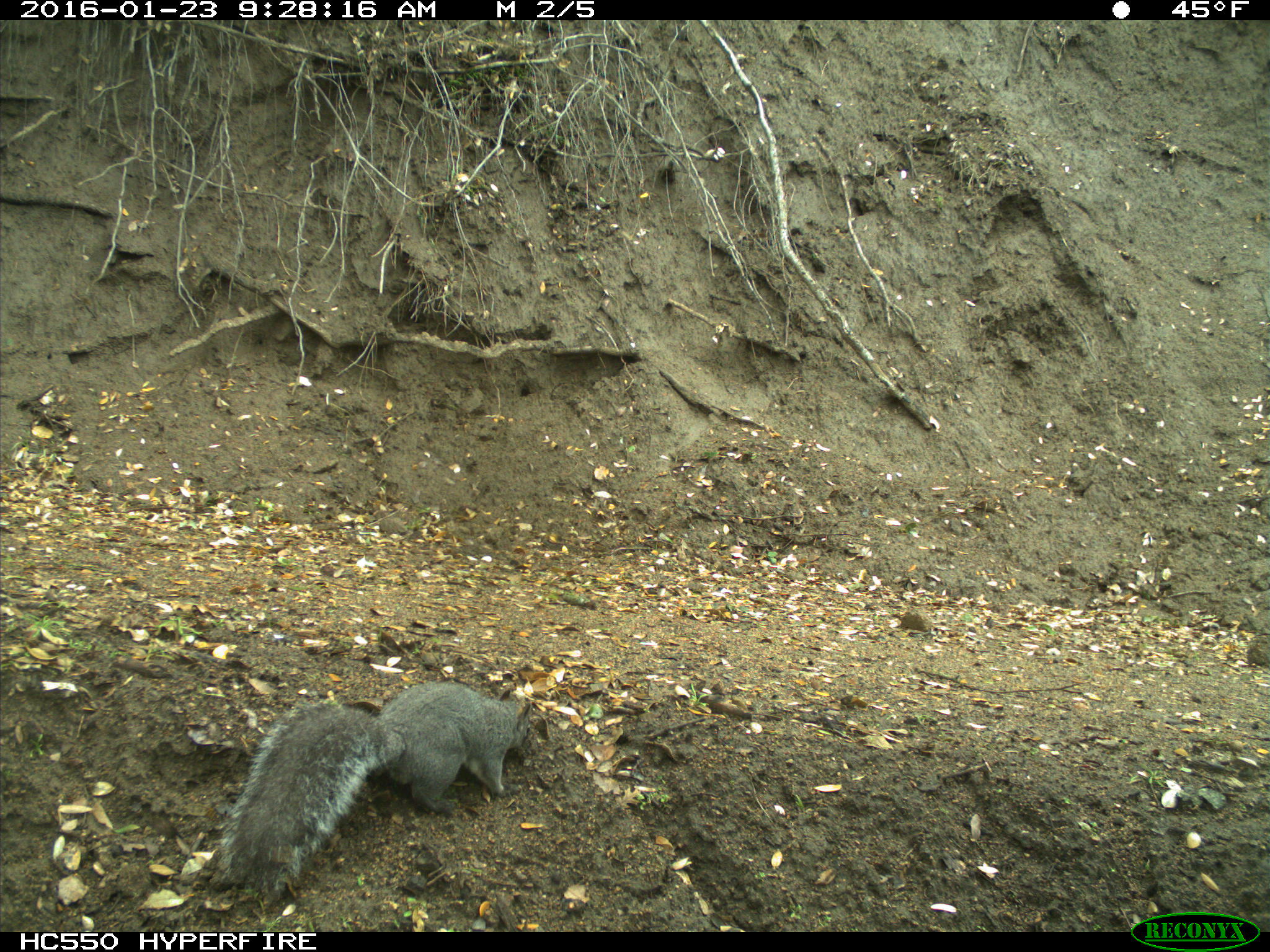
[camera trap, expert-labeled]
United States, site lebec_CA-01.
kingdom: Animalia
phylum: Chordata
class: Mammalia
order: Rodentia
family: Sciuridae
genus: Sciurus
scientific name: Sciurus carolinensis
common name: eastern gray squirrel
Sciurus carolinensis (eastern gray squirrel).